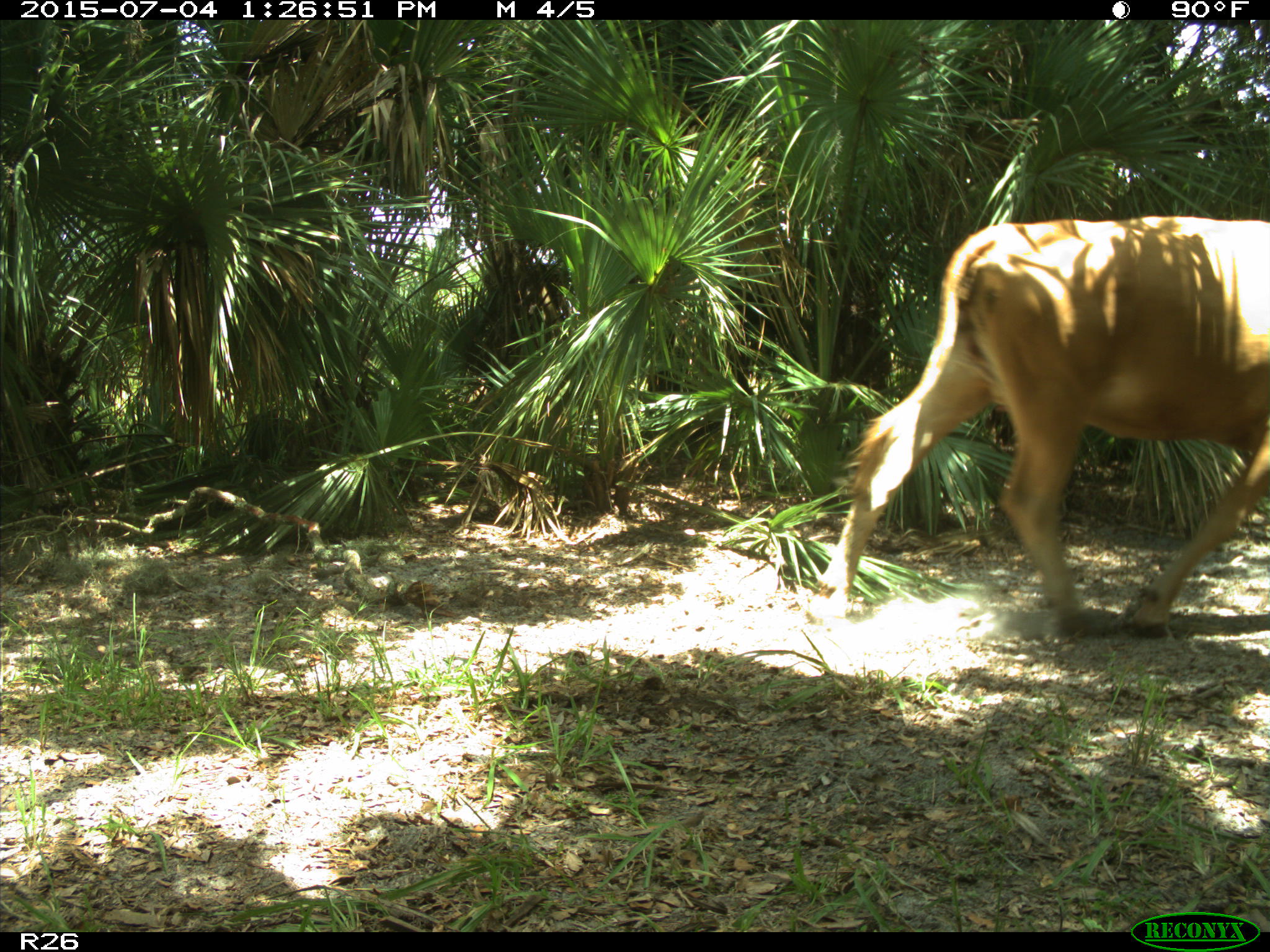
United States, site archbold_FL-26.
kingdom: Animalia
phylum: Chordata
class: Mammalia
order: Artiodactyla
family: Bovidae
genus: Bos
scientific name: Bos taurus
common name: domestic cow